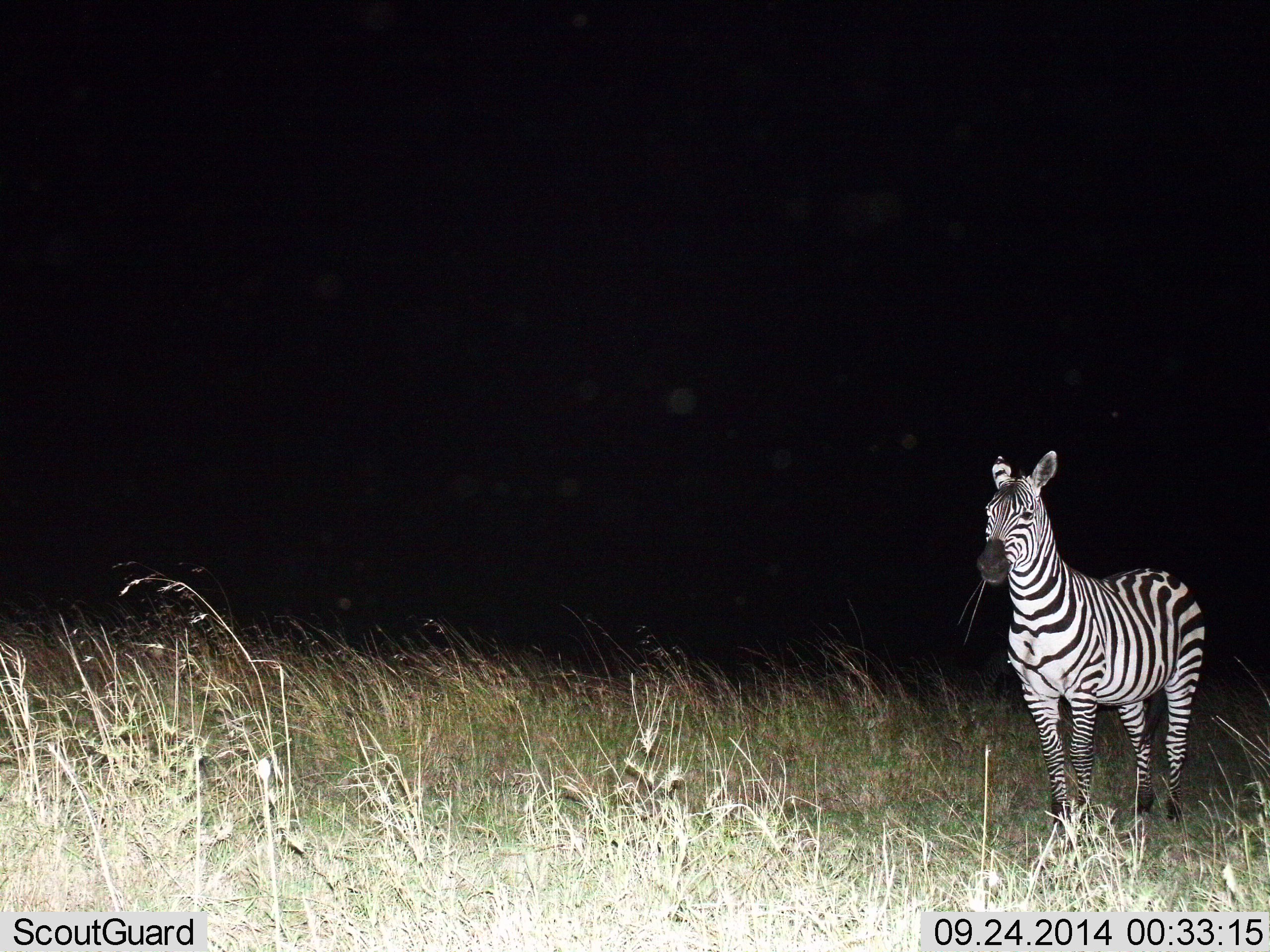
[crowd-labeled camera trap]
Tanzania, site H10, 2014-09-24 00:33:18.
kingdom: Animalia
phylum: Chordata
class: Mammalia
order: Perissodactyla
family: Equidae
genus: Equus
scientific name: Equus quagga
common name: plains zebra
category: zebra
Zebra (plains zebra) (Equus quagga), count 1. Behavior (volunteer vote fractions): standing 100%, resting 0%, moving 0%, interacting 0%. Young present (vote fraction): 0%. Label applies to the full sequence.